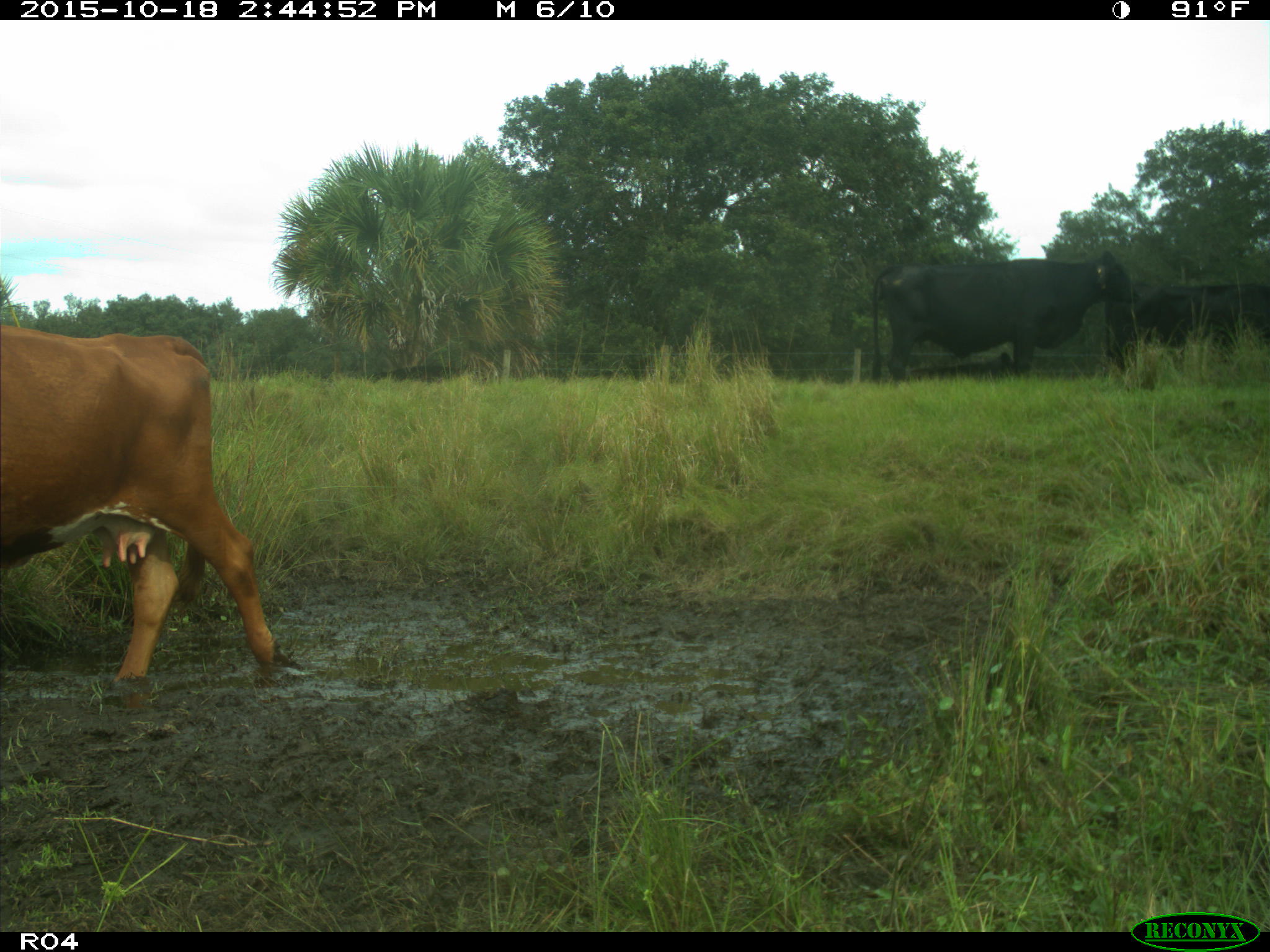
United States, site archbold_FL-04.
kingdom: Animalia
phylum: Chordata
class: Mammalia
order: Artiodactyla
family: Bovidae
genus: Bos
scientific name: Bos taurus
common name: domestic cow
Bos taurus (domestic cow).